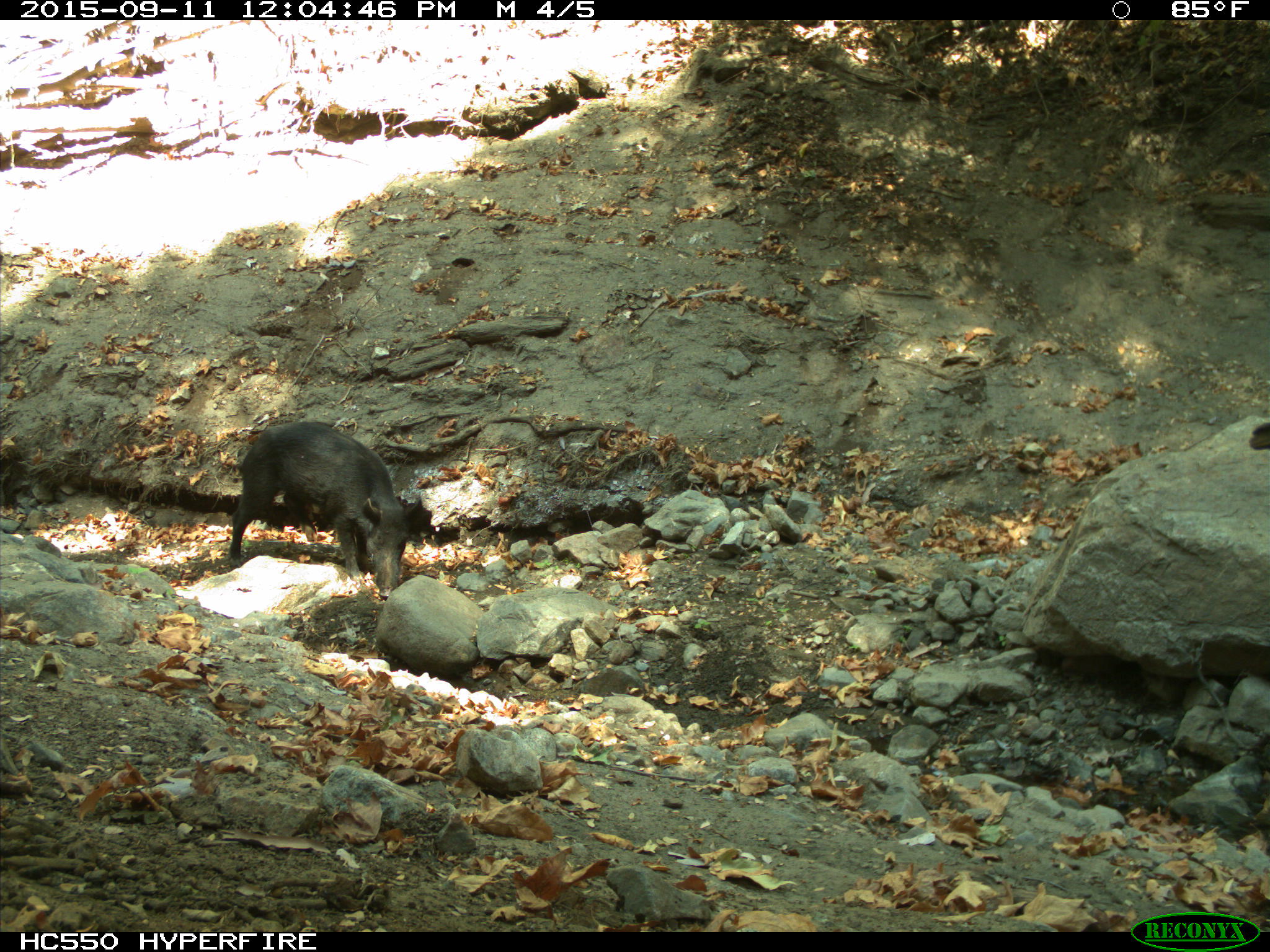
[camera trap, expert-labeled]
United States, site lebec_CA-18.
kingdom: Animalia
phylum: Chordata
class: Mammalia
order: Artiodactyla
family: Suidae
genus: Sus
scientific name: Sus scrofa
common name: wild boar